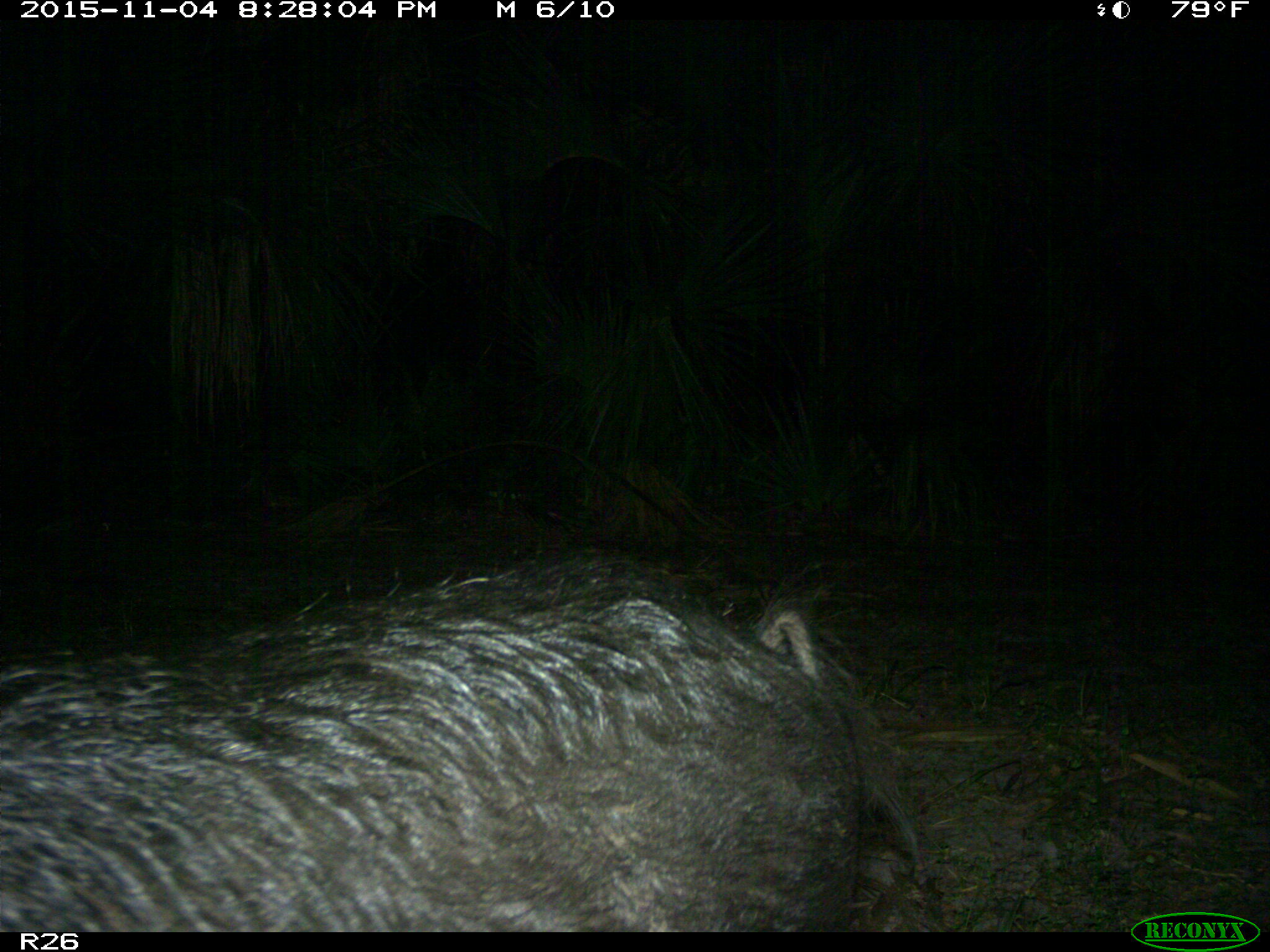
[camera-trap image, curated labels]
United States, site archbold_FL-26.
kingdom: Animalia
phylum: Chordata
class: Mammalia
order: Artiodactyla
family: Suidae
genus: Sus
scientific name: Sus scrofa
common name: wild boar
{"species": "Sus scrofa (wild boar)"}